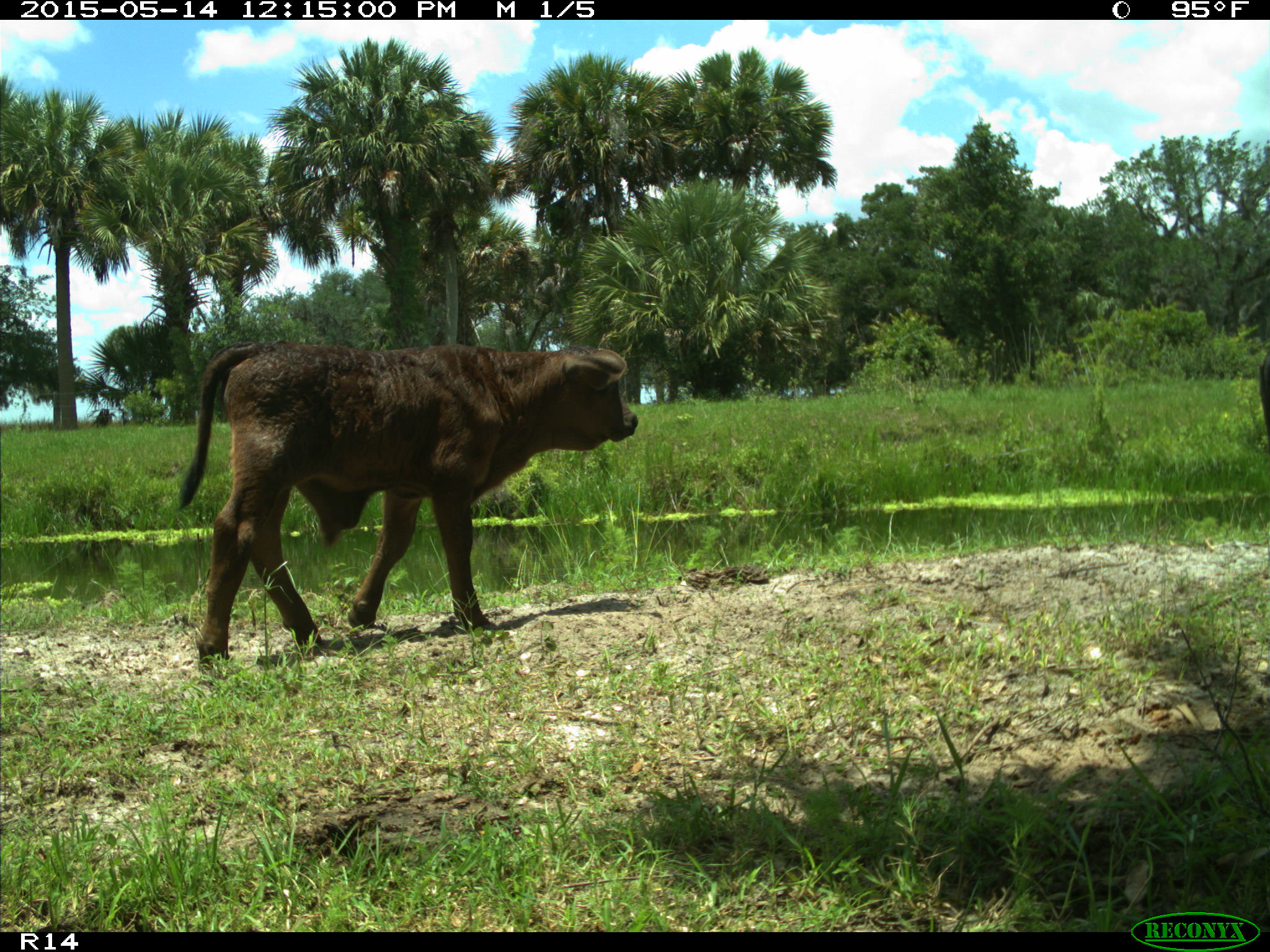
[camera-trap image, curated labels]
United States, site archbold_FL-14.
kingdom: Animalia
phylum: Chordata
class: Mammalia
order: Artiodactyla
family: Bovidae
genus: Bos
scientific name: Bos taurus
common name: domestic cow